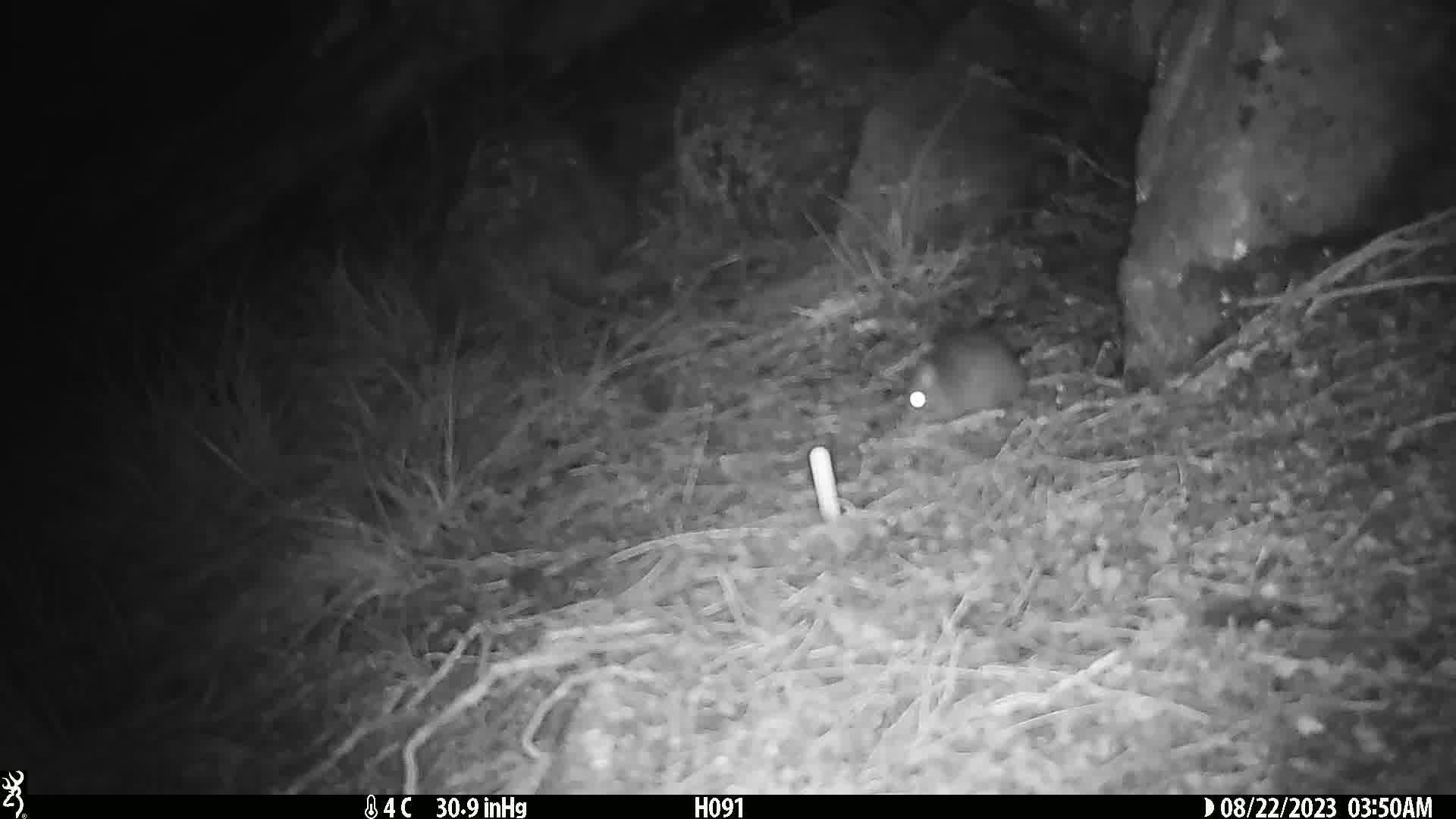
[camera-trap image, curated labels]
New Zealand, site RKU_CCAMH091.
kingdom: Animalia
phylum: Chordata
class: Mammalia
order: Rodentia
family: Muridae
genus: Rattus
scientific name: Rattus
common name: rat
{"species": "rat (Rattus)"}